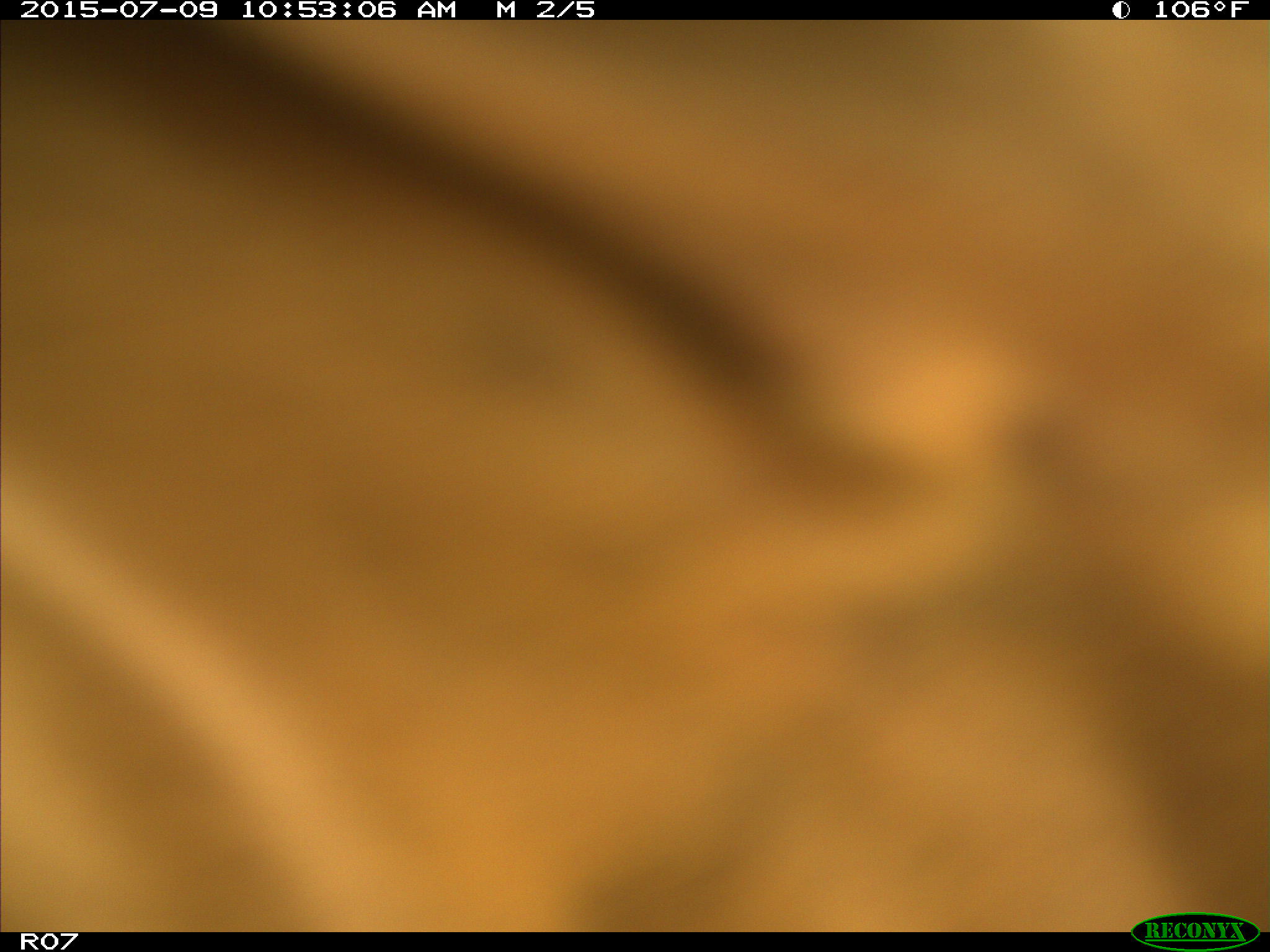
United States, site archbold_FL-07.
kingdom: Animalia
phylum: Chordata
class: Mammalia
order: Artiodactyla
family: Bovidae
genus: Bos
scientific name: Bos taurus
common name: domestic cow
Bos taurus (domestic cow).